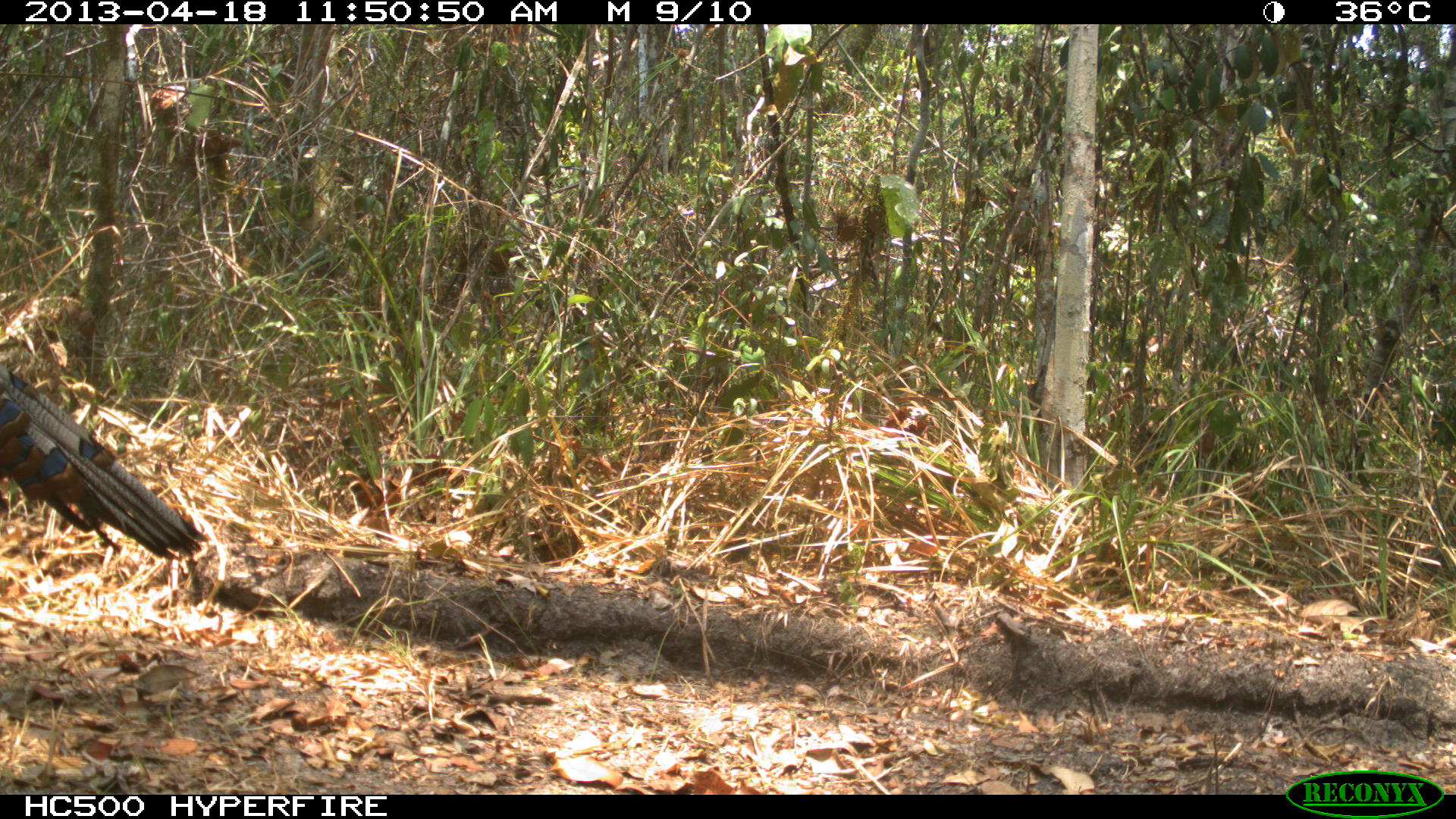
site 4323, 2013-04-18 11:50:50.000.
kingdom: Animalia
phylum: Chordata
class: Aves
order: Galliformes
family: Phasianidae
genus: Meleagris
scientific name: Meleagris ocellata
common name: ocellated turkey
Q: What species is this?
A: Meleagris ocellata (ocellated turkey).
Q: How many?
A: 1.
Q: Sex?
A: Male.